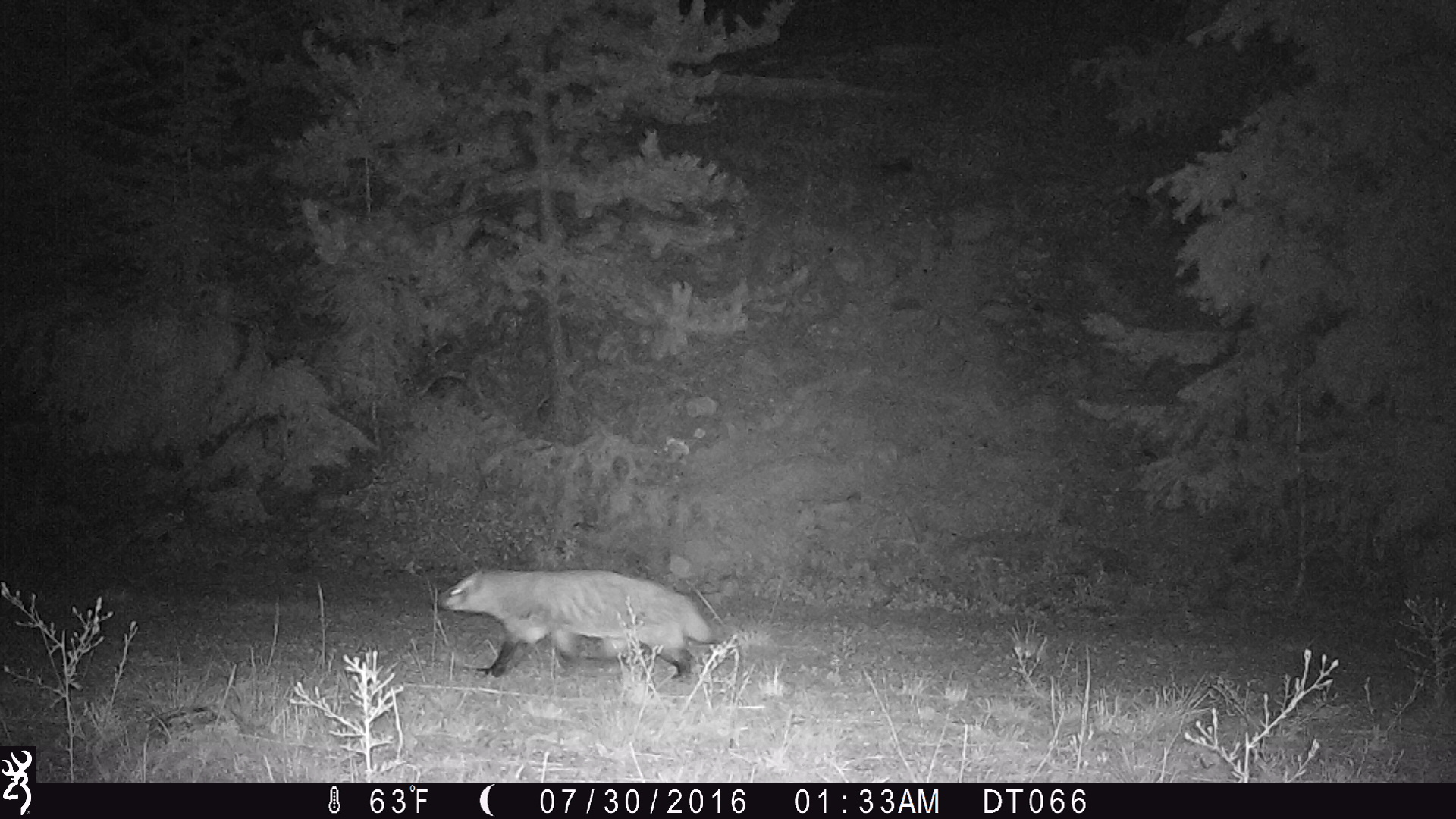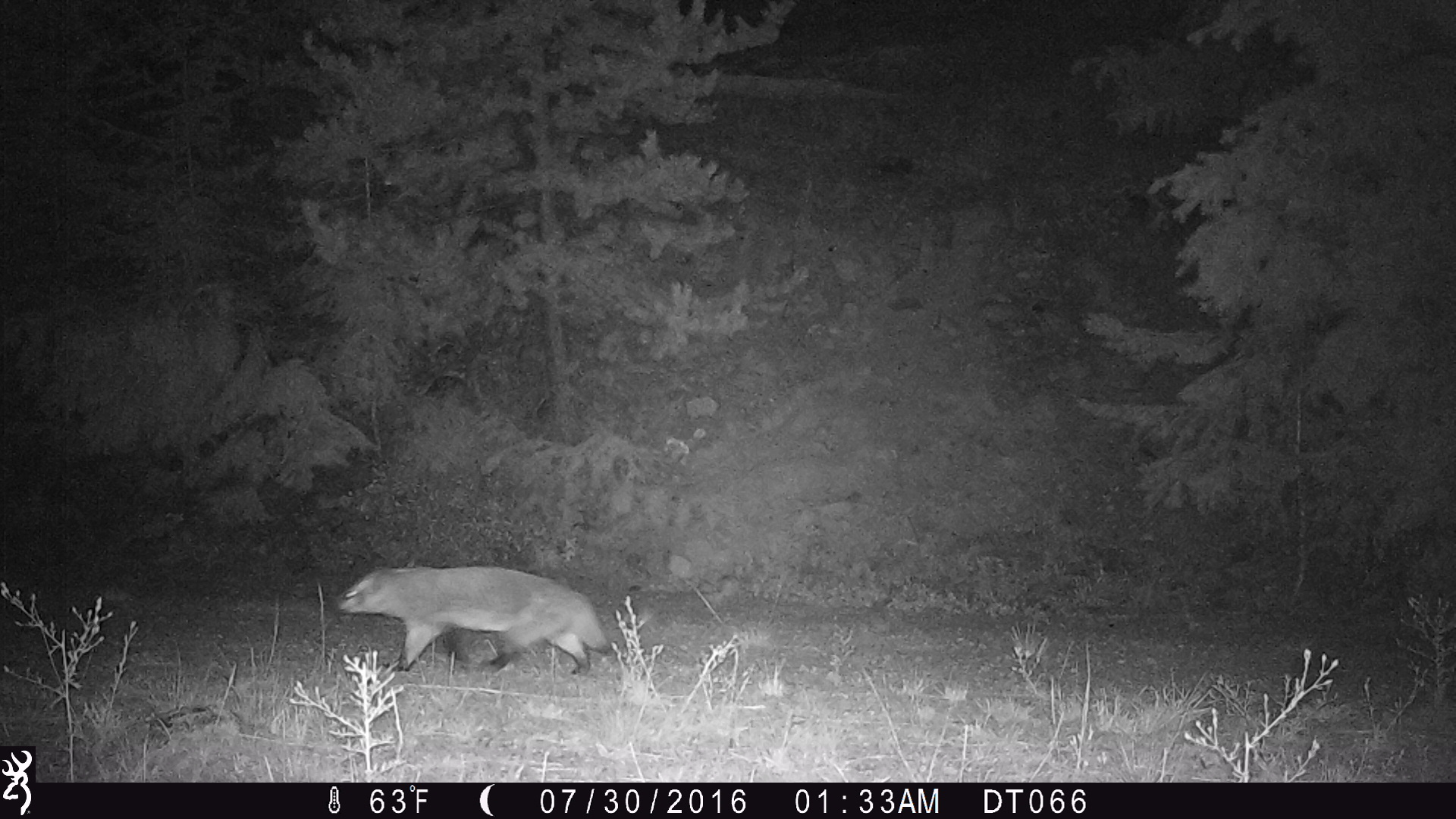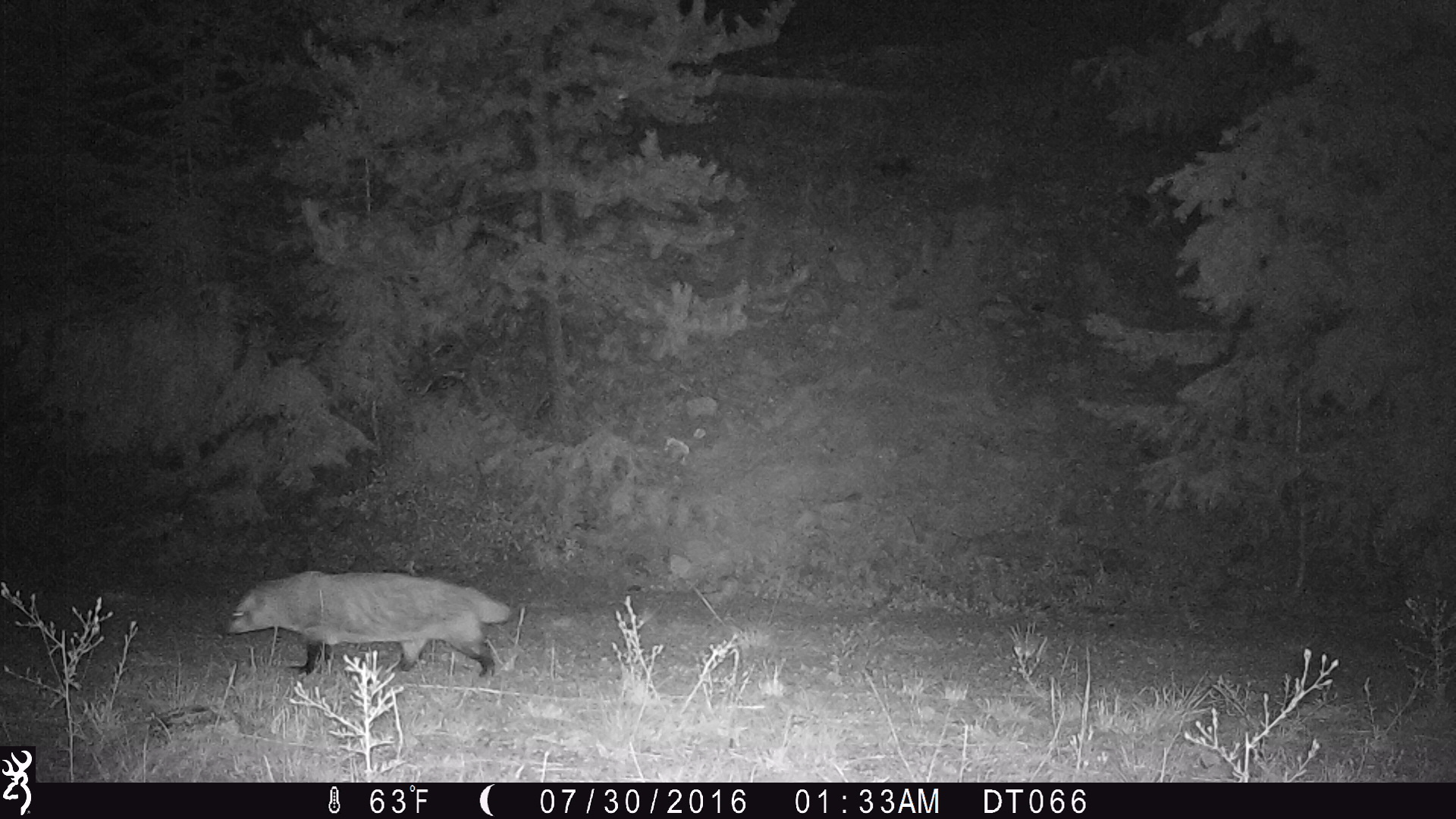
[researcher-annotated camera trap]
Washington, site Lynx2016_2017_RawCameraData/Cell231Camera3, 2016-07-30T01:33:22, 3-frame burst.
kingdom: Animalia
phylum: Chordata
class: Mammalia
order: Carnivora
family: Mustelidae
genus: Taxidea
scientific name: Taxidea taxus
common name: american badger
Taxidea taxus (american badger). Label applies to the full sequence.